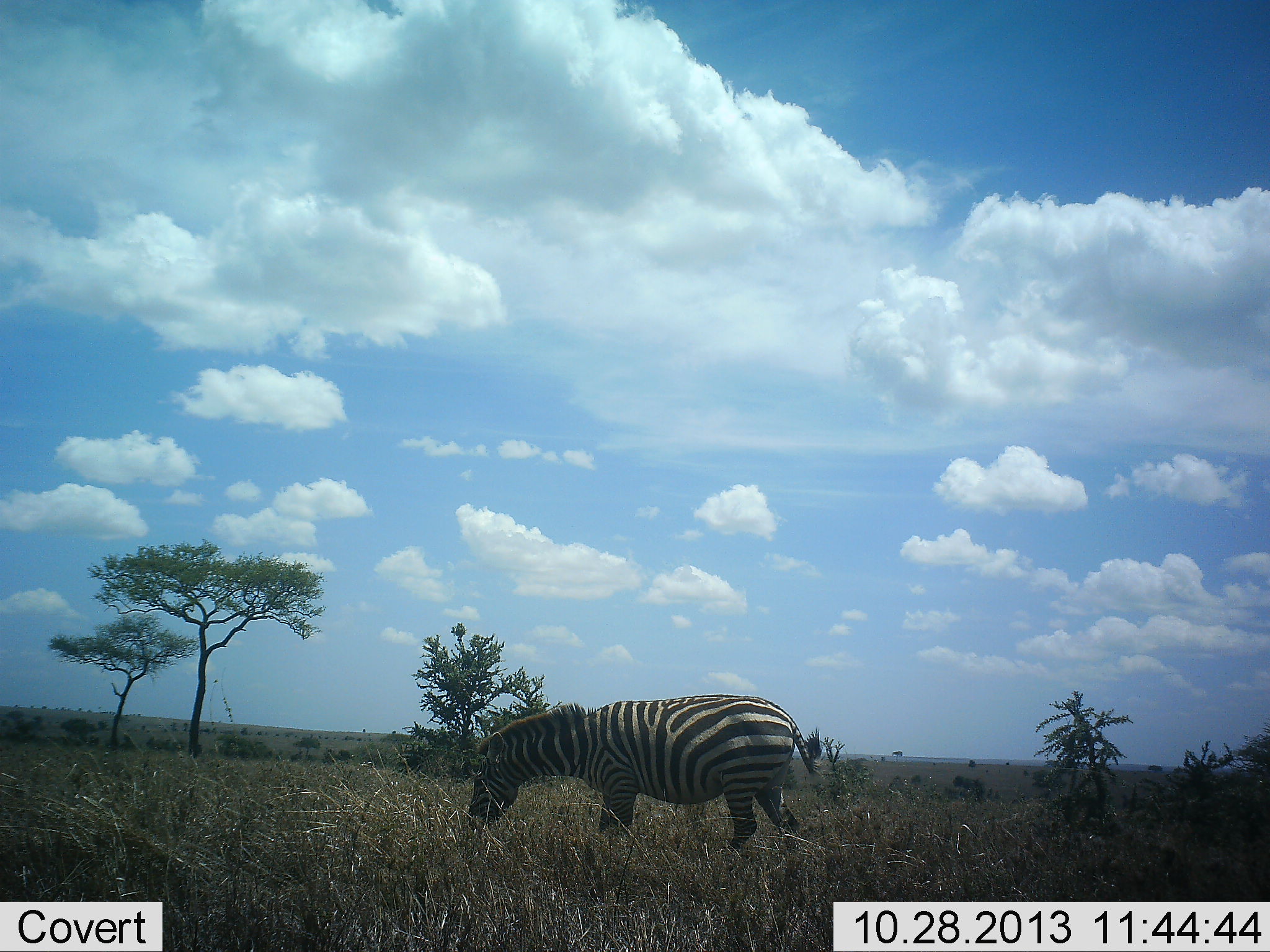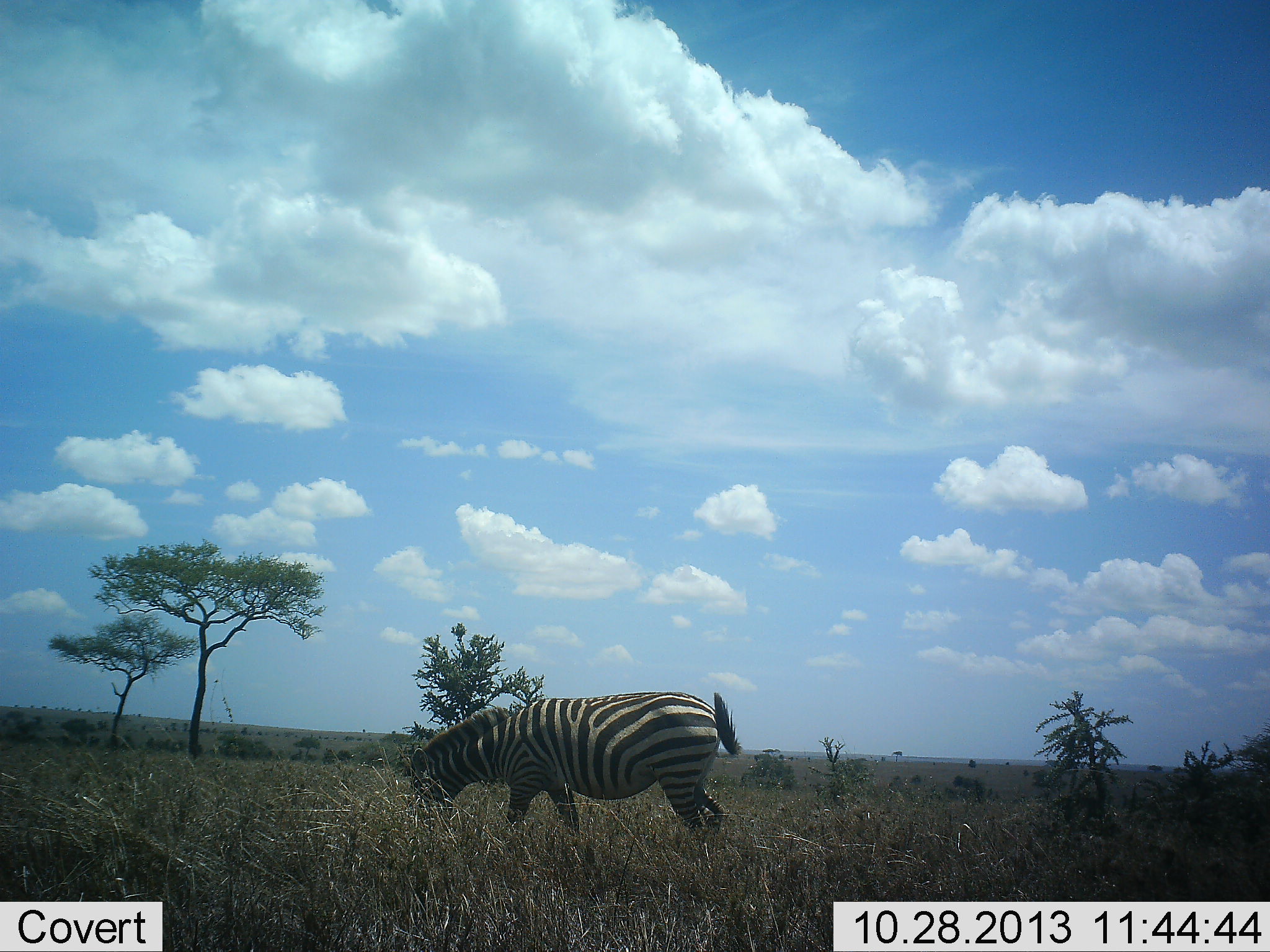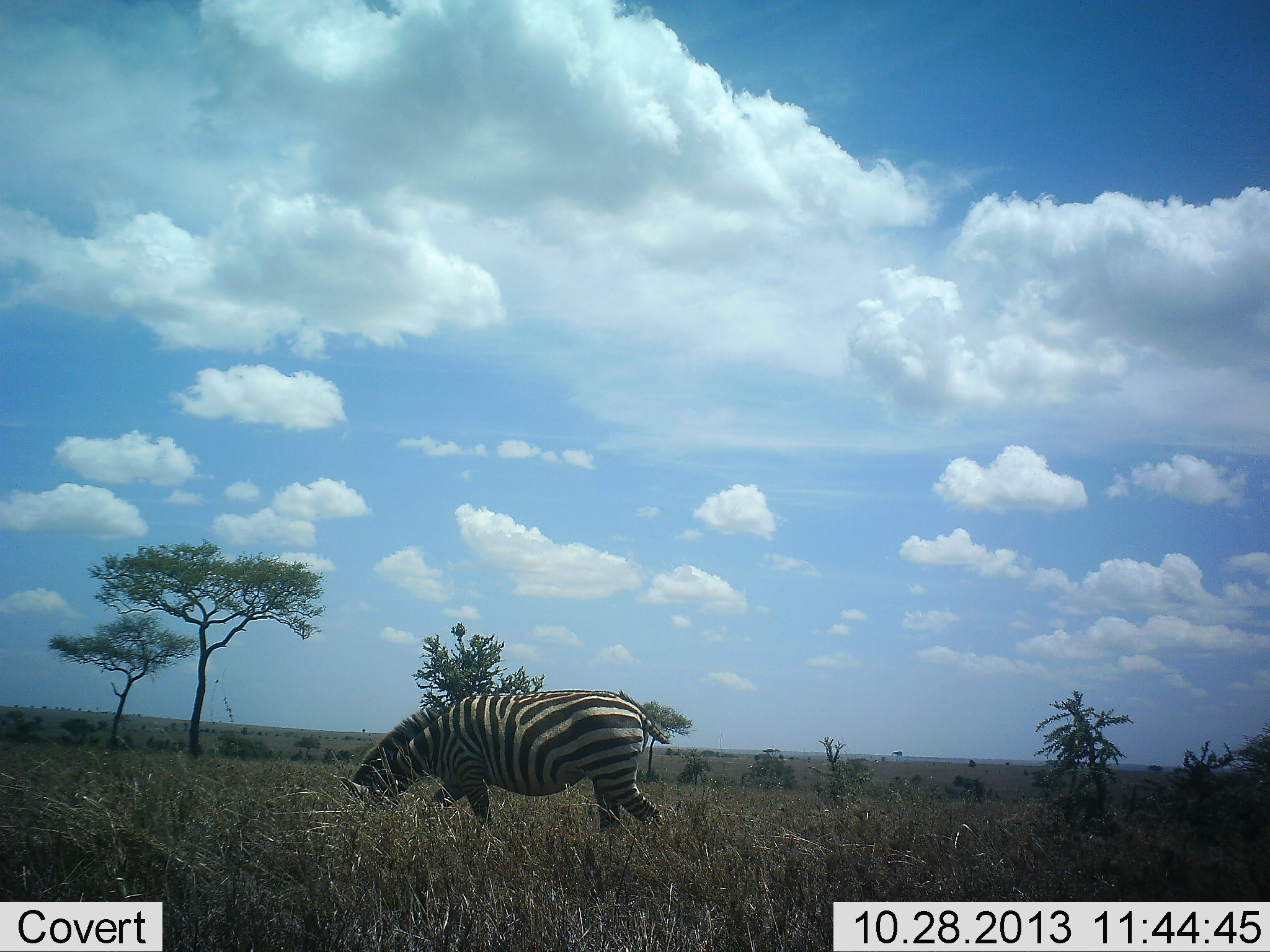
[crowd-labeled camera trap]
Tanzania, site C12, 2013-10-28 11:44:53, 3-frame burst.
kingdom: Animalia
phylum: Chordata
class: Mammalia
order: Perissodactyla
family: Equidae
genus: Equus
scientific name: Equus quagga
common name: plains zebra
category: zebra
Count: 1.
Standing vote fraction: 5%.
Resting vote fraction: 0%.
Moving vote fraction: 58%.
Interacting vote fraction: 0%.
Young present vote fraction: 0%.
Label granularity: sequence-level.